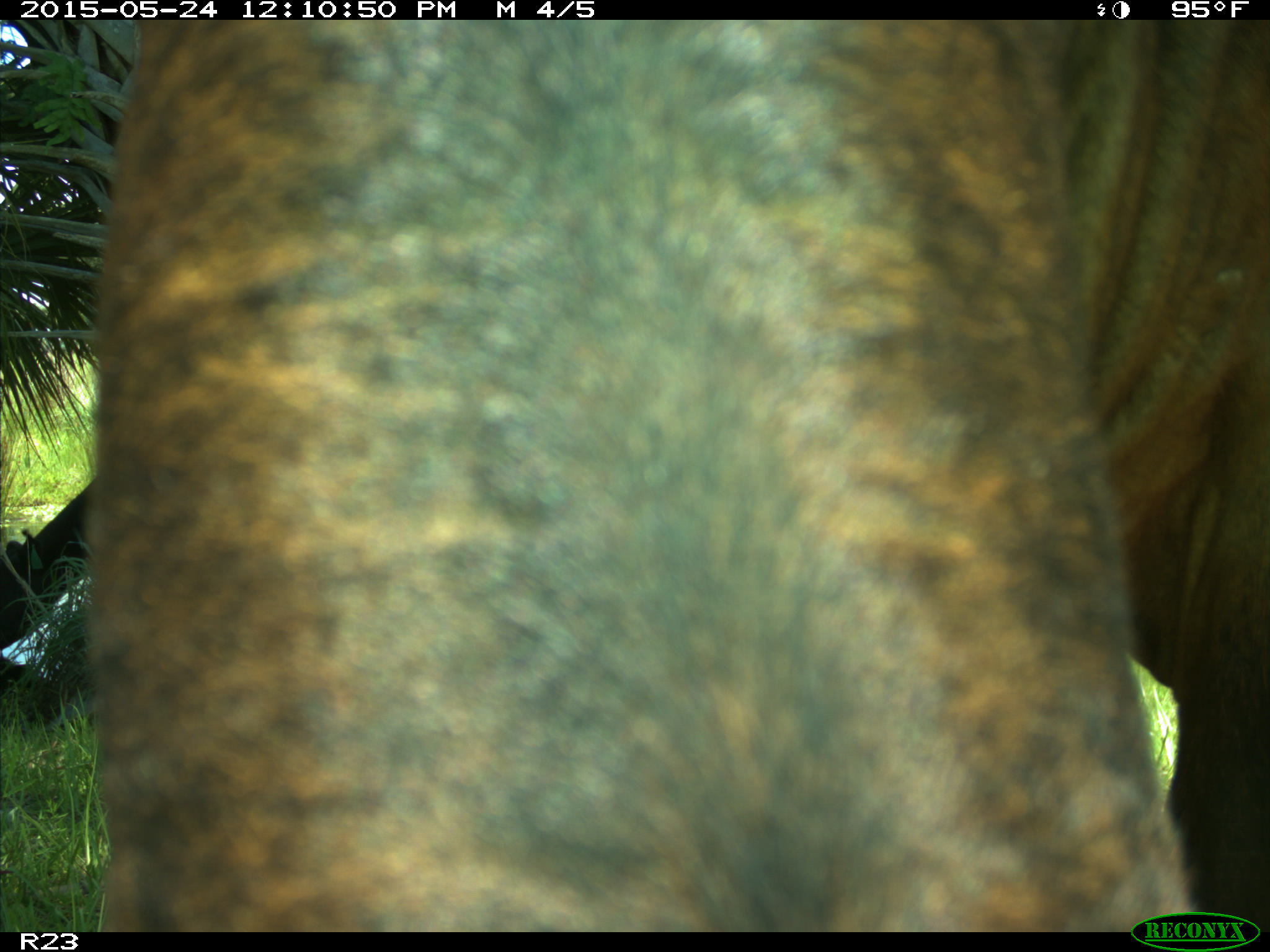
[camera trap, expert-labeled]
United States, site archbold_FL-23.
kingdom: Animalia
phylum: Chordata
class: Mammalia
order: Artiodactyla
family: Bovidae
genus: Bos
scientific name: Bos taurus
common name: domestic cow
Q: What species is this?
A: Bos taurus (domestic cow).